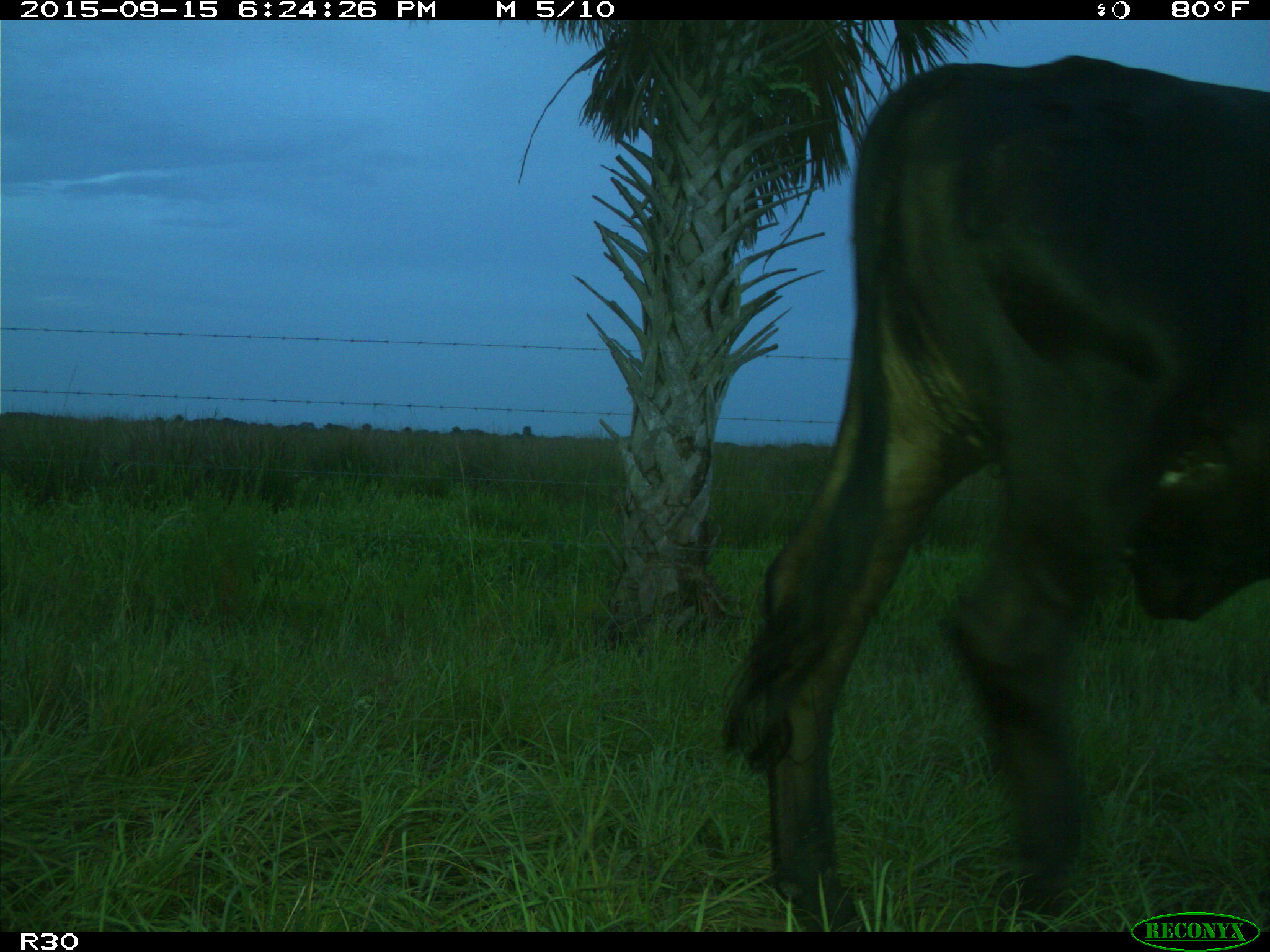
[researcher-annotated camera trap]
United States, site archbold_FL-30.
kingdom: Animalia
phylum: Chordata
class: Mammalia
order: Artiodactyla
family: Bovidae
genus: Bos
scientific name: Bos taurus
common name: domestic cow